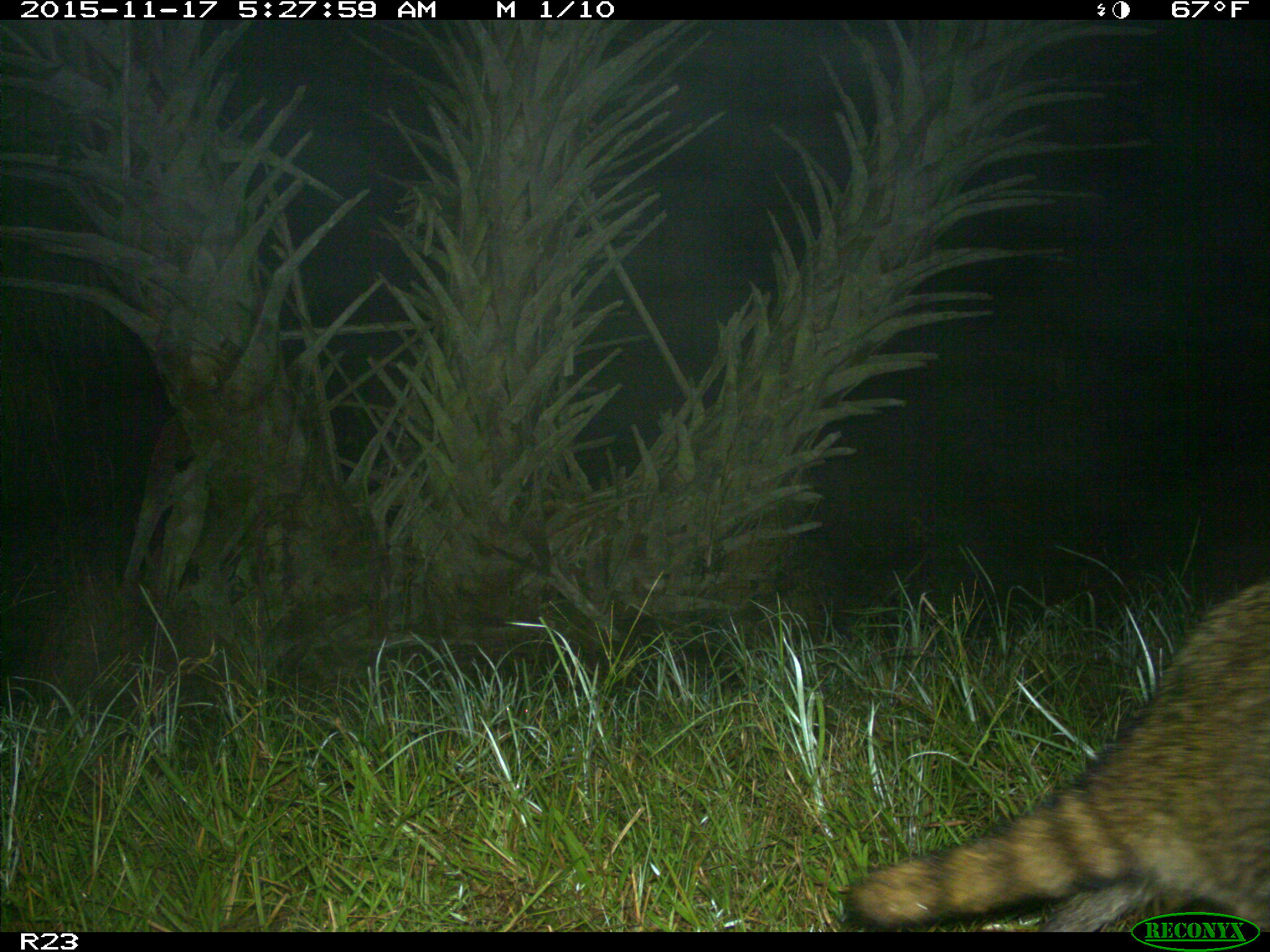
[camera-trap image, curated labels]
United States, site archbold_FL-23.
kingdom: Animalia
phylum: Chordata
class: Mammalia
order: Carnivora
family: Procyonidae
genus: Procyon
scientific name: Procyon lotor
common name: common raccoon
Procyon lotor (common raccoon).